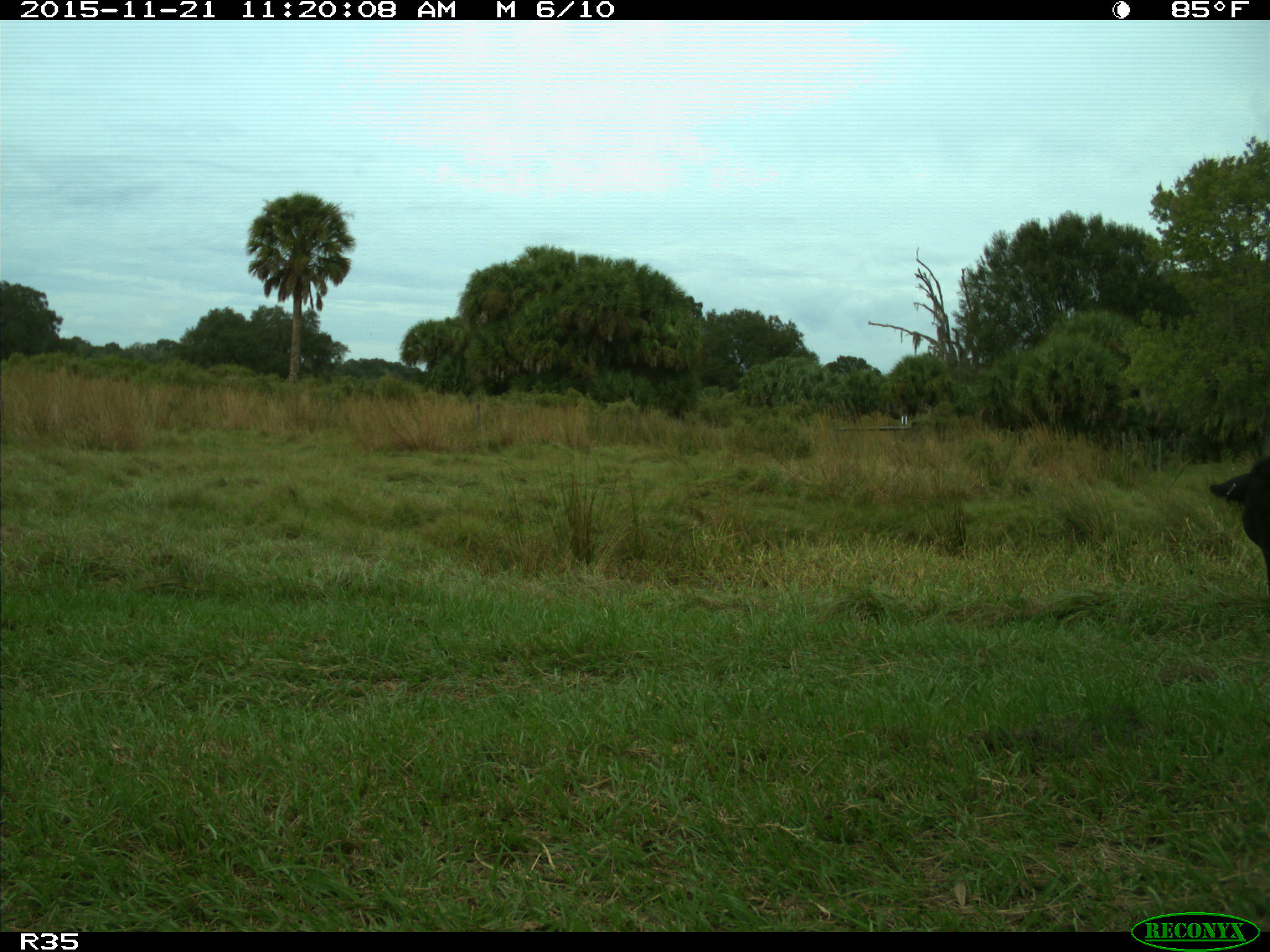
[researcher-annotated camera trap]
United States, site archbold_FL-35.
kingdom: Animalia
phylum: Chordata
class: Mammalia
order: Artiodactyla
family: Bovidae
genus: Bos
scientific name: Bos taurus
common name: domestic cow